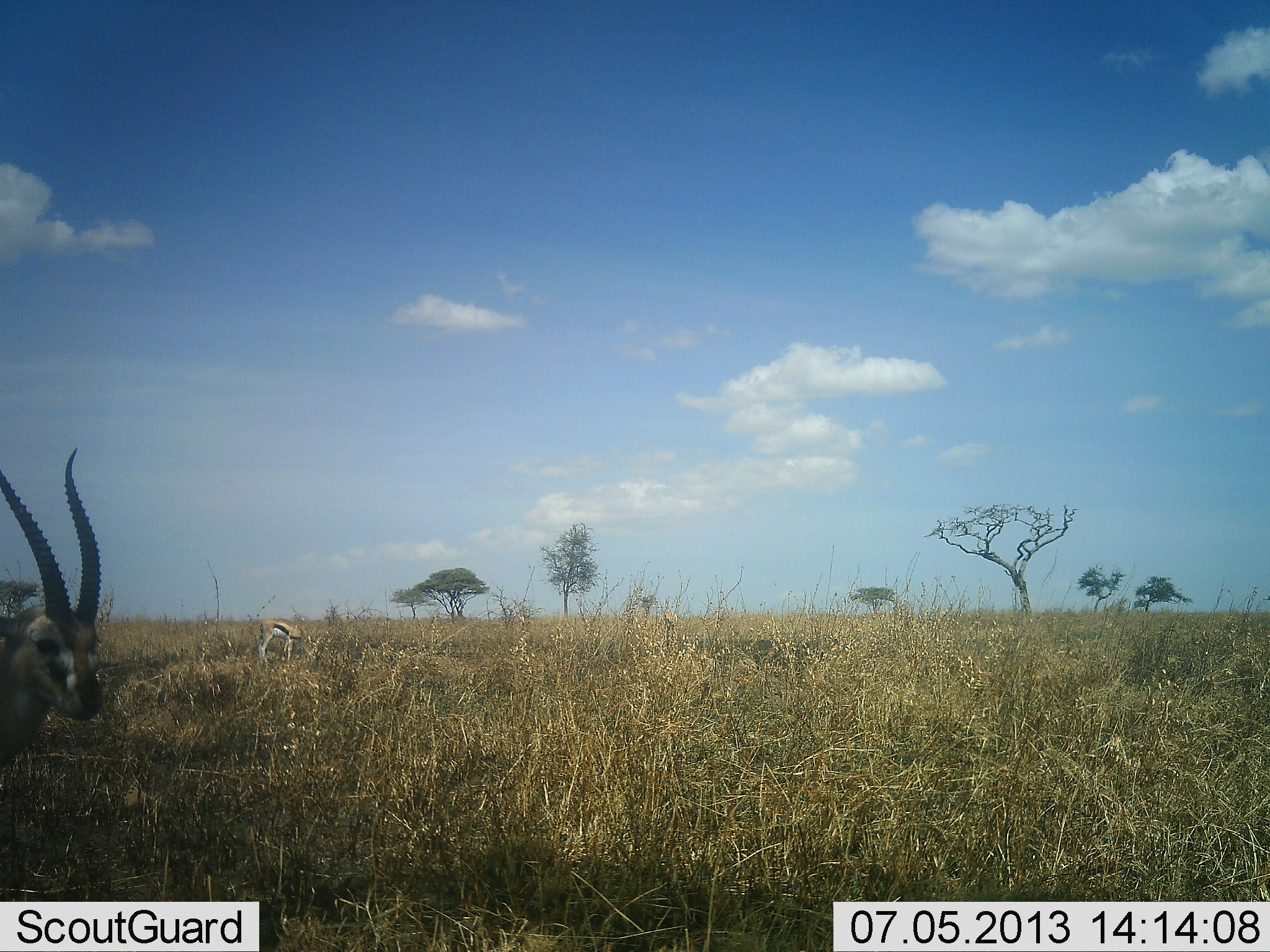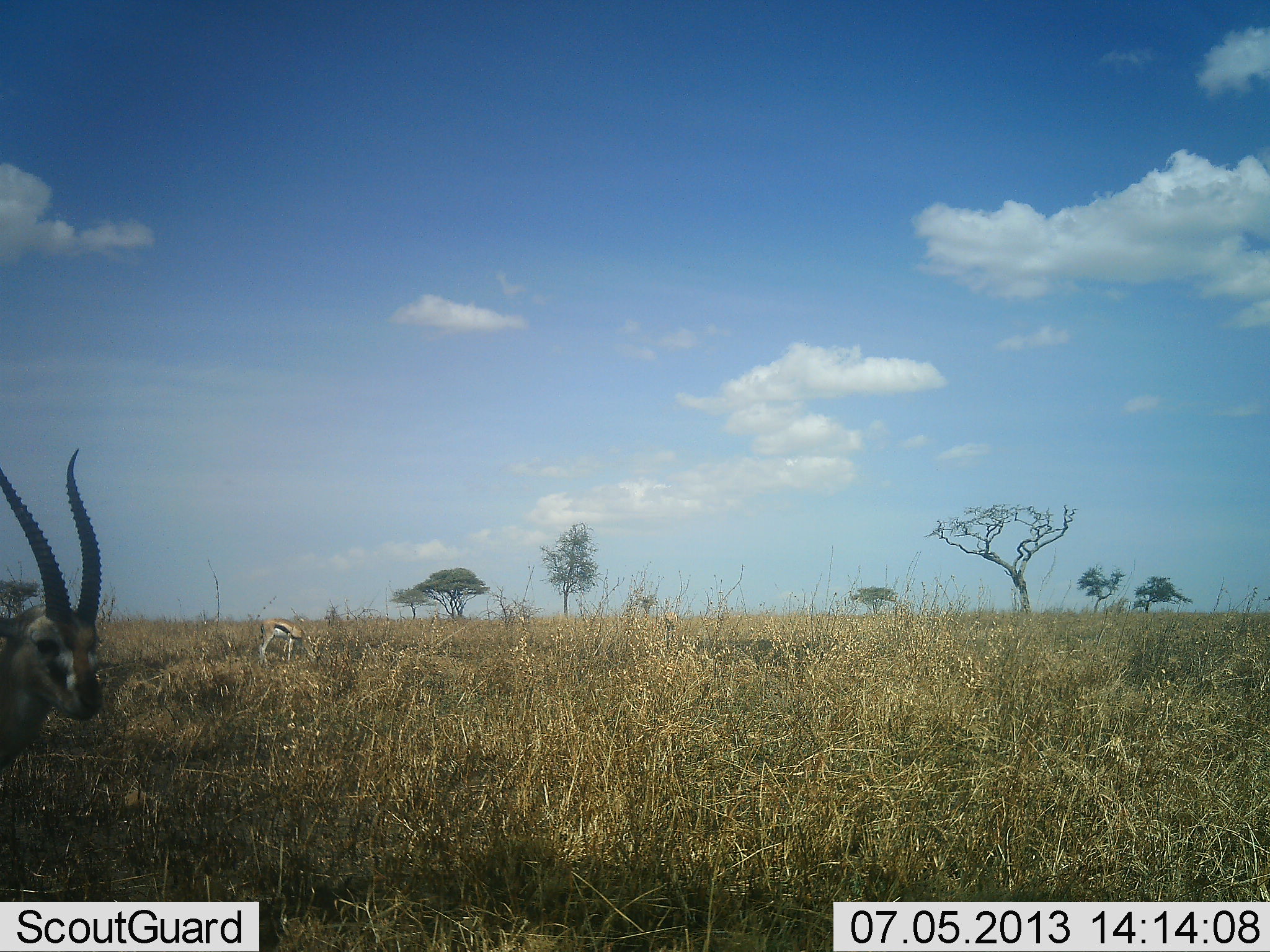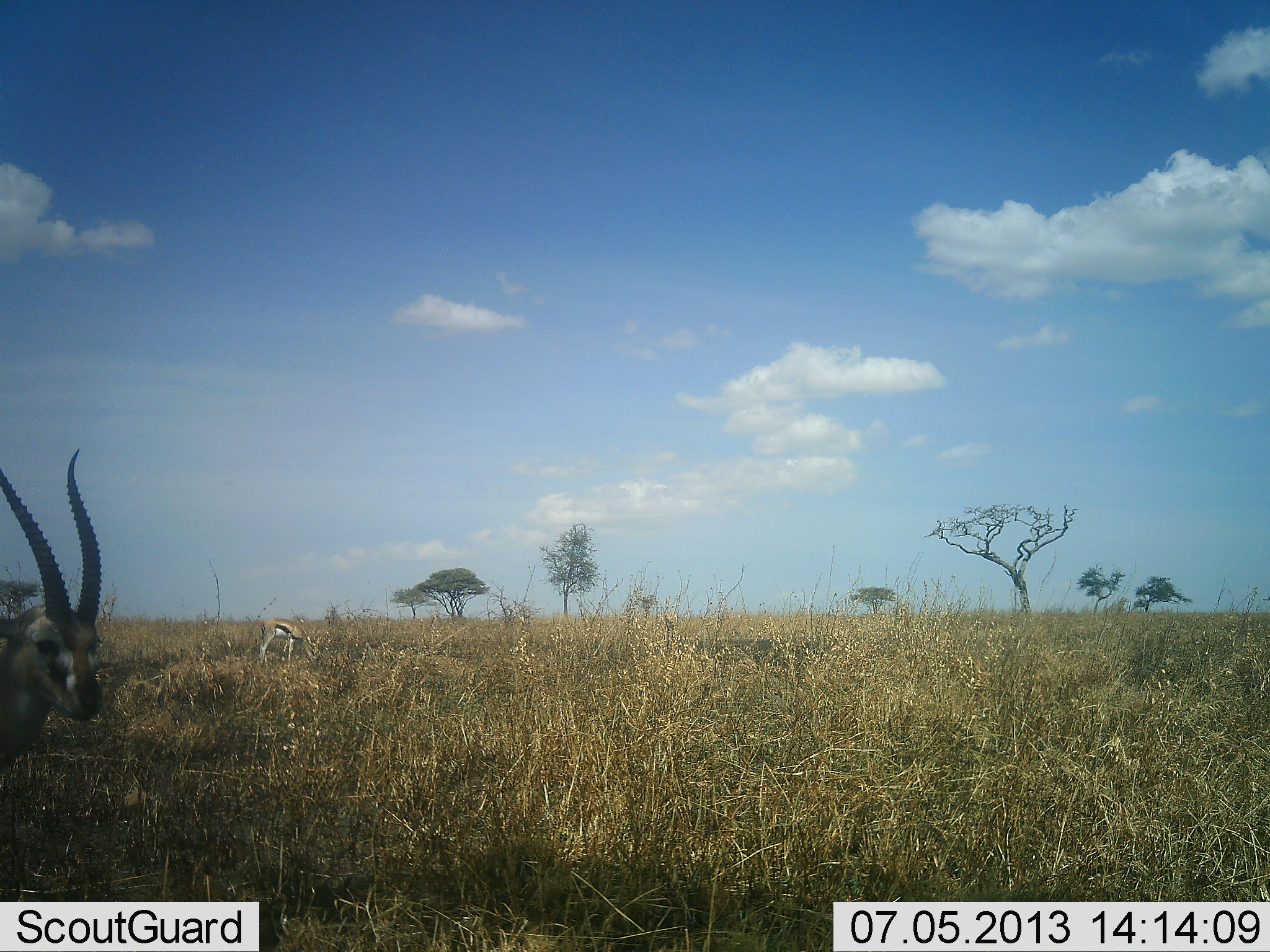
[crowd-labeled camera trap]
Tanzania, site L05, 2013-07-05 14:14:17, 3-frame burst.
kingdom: Animalia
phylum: Chordata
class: Mammalia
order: Artiodactyla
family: Bovidae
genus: Eudorcas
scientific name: Eudorcas thomsonii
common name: thomson's gazelle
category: gazellethomsons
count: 2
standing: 90%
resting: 10%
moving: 0%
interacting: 0%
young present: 0%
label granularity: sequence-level